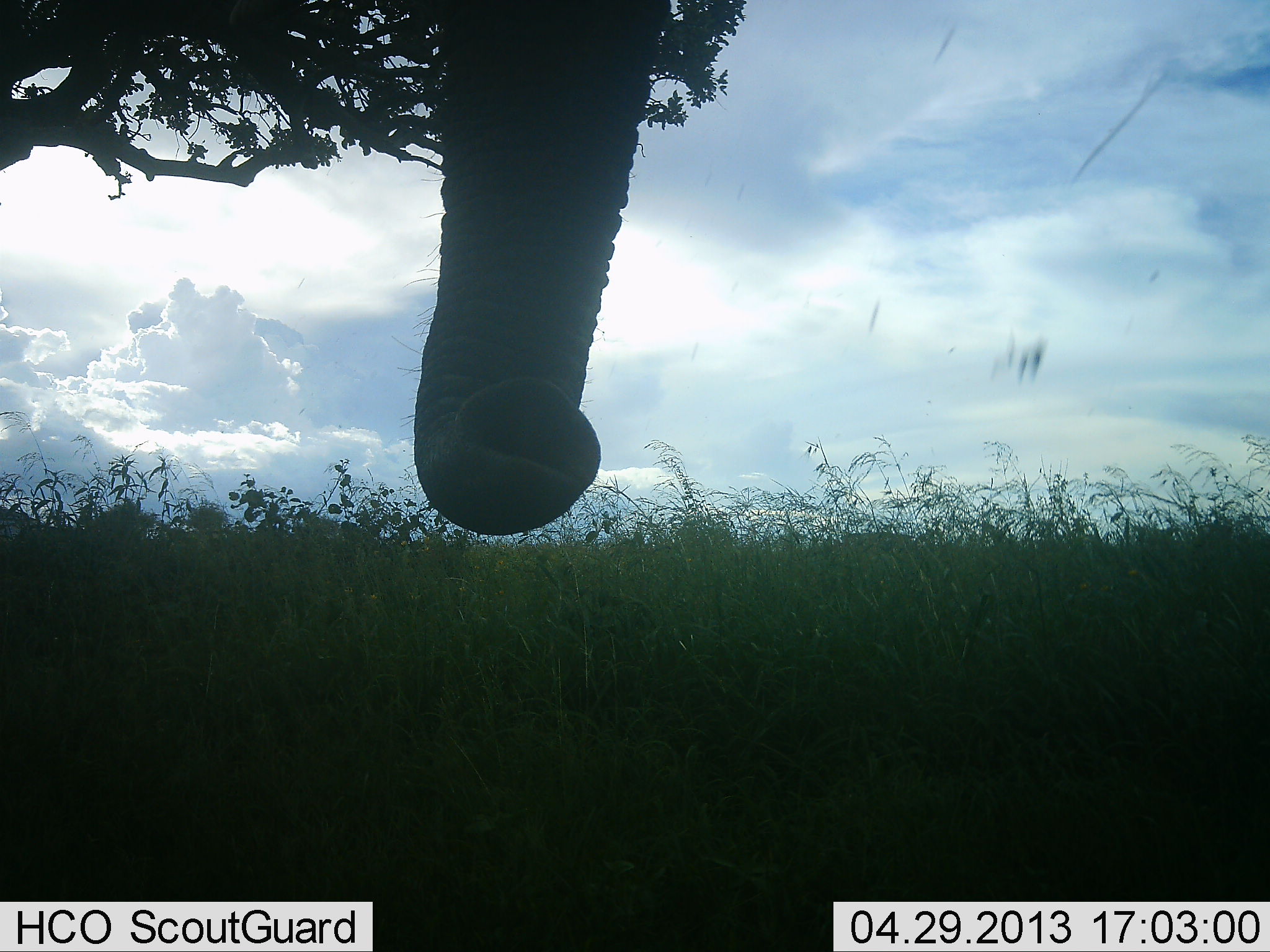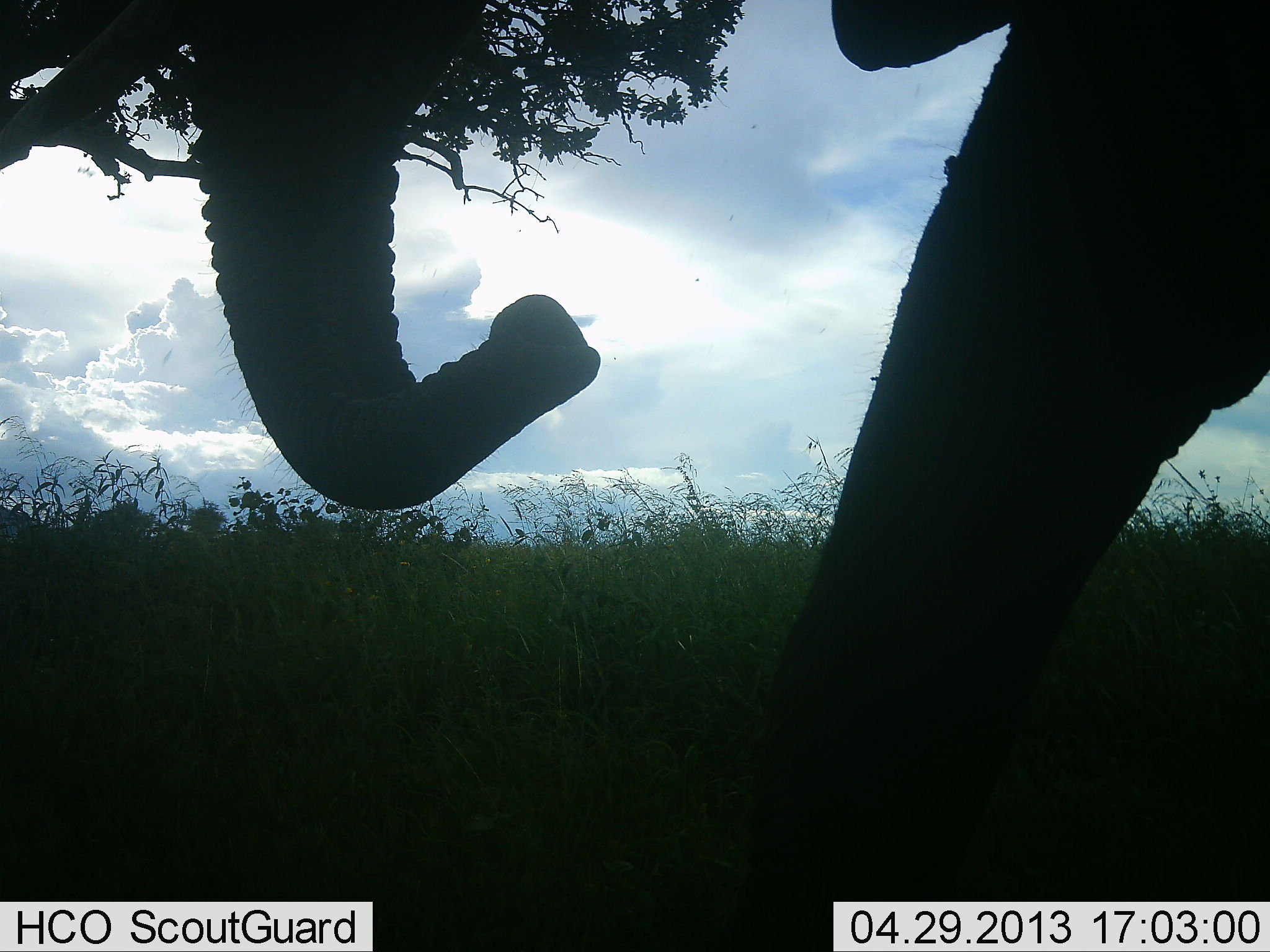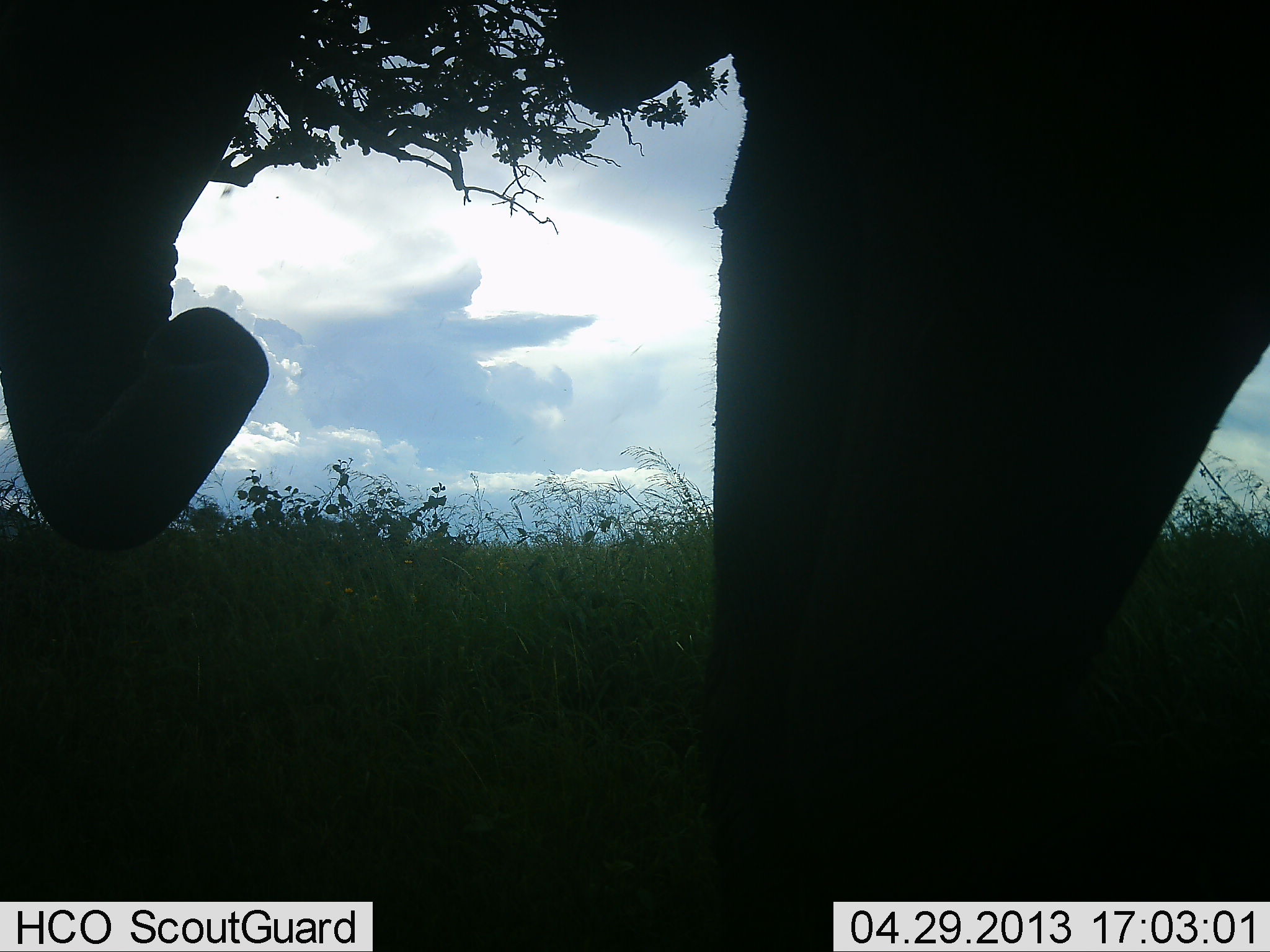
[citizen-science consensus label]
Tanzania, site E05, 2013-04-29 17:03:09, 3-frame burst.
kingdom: Animalia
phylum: Chordata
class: Mammalia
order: Proboscidea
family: Elephantidae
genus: Loxodonta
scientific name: Loxodonta africana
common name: african bush elephant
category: elephant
Elephant (african bush elephant) (Loxodonta africana), count 1. Behavior (volunteer vote fractions): standing 26%, resting 0%, moving 77%, interacting 0%. Young present (vote fraction): 0%. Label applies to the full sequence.